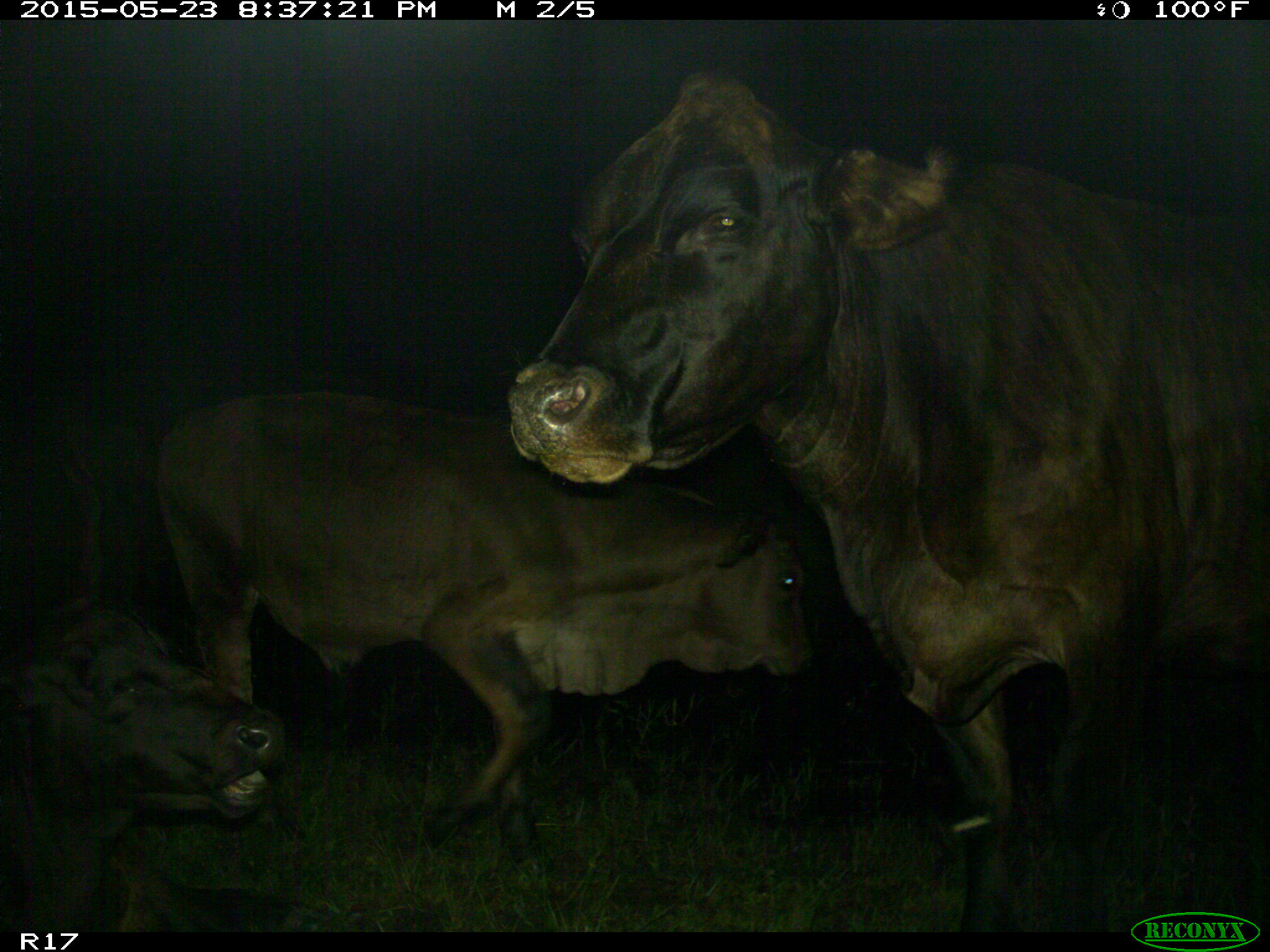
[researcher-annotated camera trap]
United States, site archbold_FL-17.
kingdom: Animalia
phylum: Chordata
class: Mammalia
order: Artiodactyla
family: Bovidae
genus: Bos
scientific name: Bos taurus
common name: domestic cow